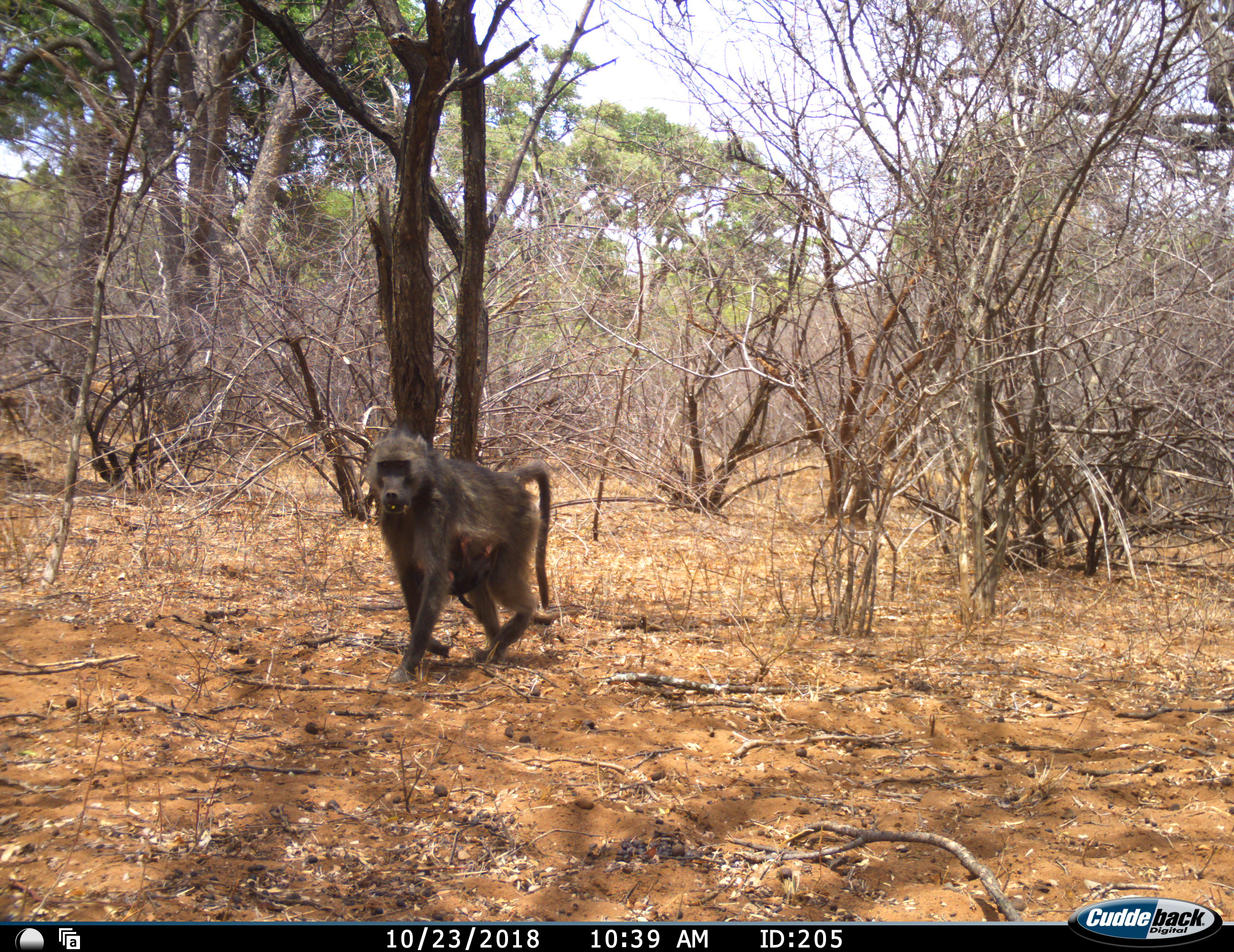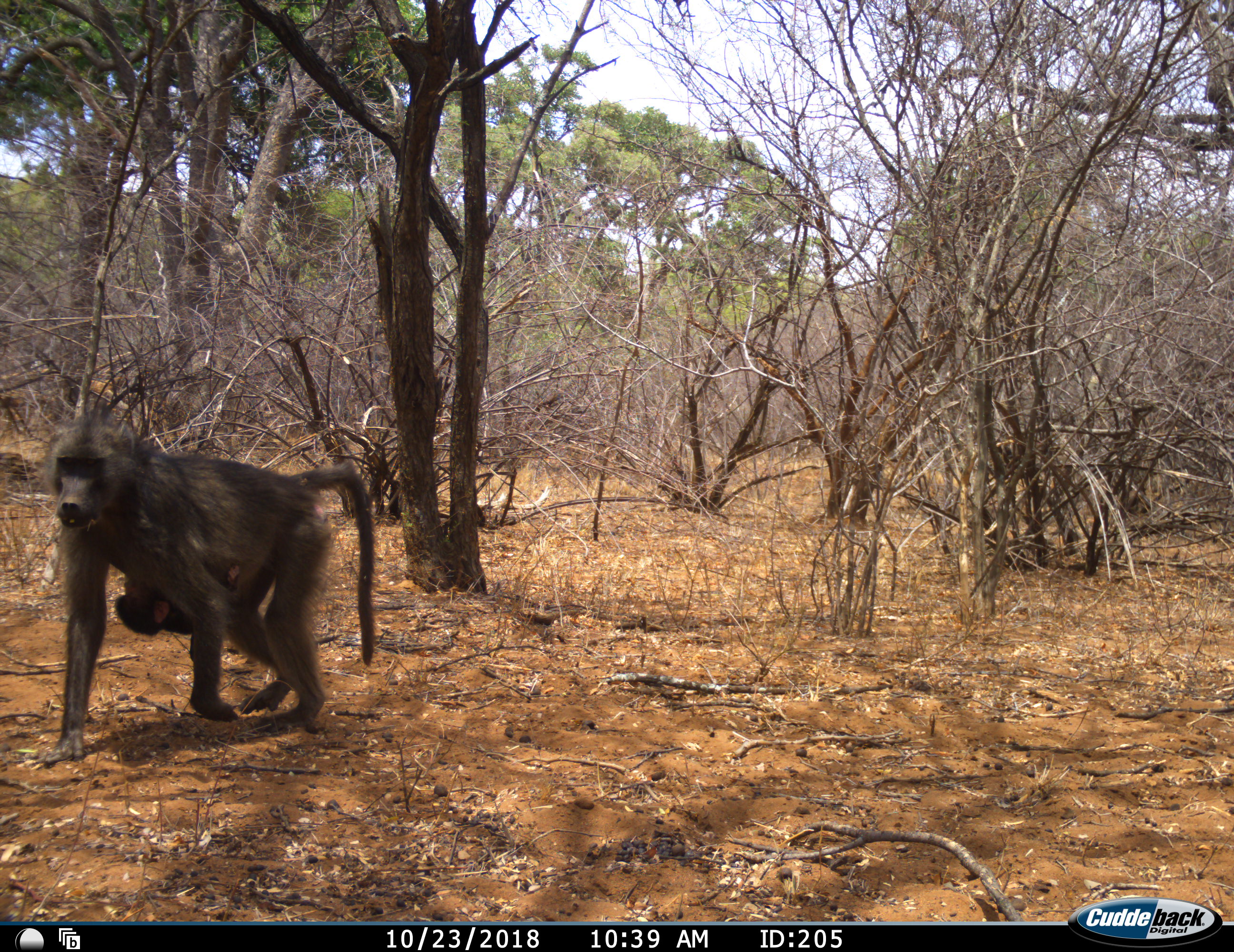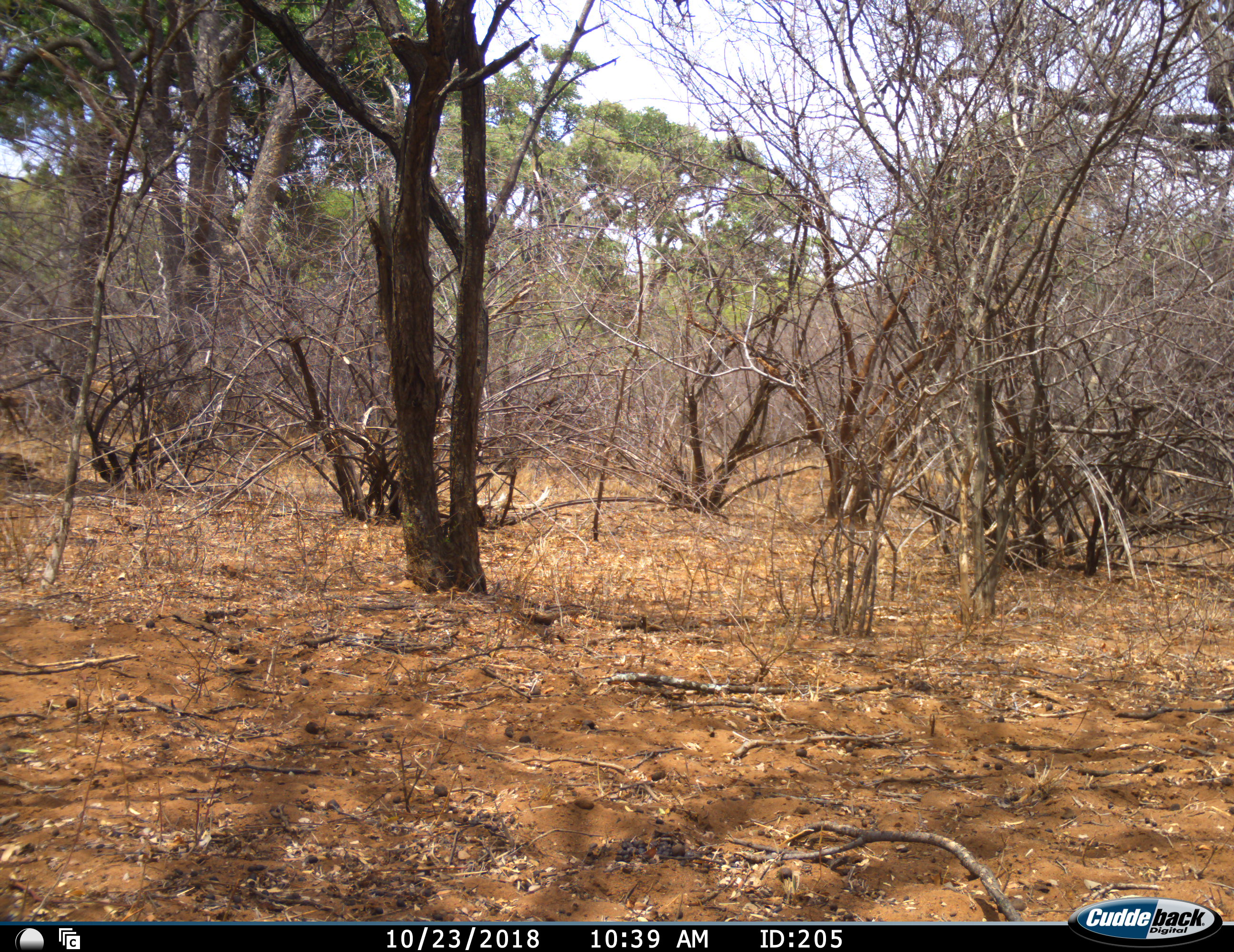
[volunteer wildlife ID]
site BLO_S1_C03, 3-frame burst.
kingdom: Animalia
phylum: Chordata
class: Mammalia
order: Primates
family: Cercopithecidae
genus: Papio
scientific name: Papio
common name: baboon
Baboon (Papio), count 2. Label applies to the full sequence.